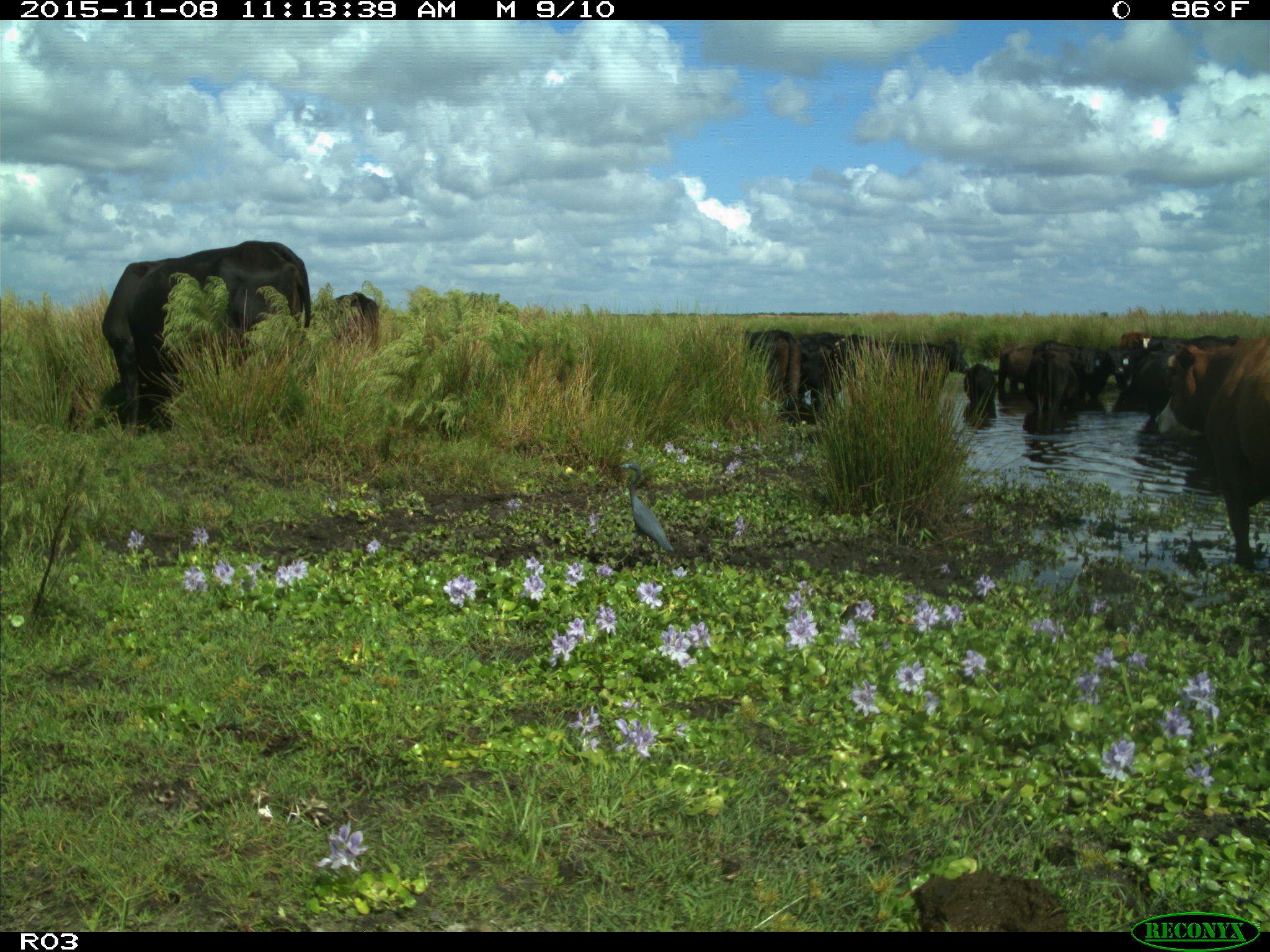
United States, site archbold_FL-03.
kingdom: Animalia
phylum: Chordata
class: Mammalia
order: Artiodactyla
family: Bovidae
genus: Bos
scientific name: Bos taurus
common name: domestic cow